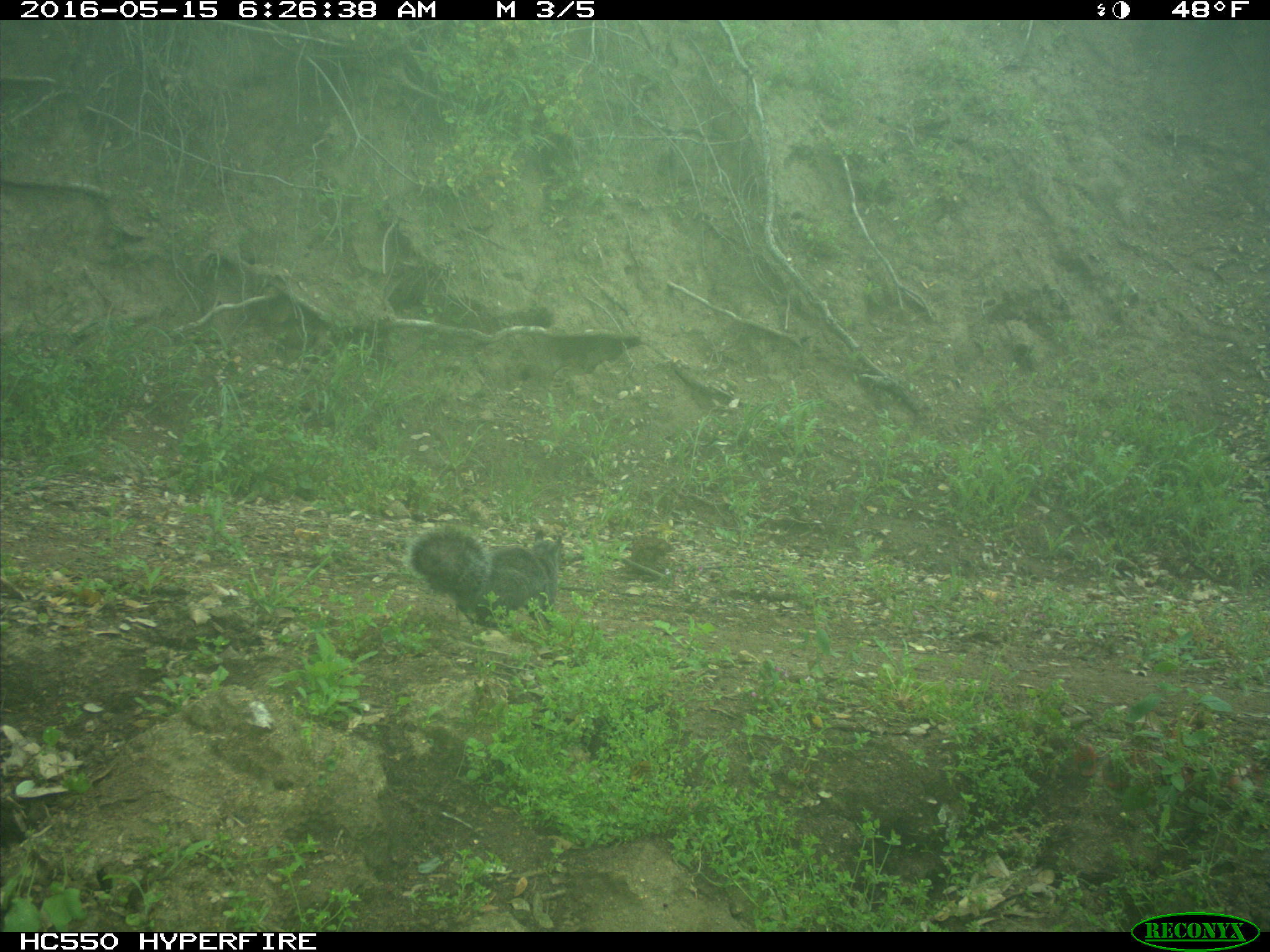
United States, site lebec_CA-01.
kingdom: Animalia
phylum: Chordata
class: Mammalia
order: Rodentia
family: Sciuridae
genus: Sciurus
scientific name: Sciurus carolinensis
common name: eastern gray squirrel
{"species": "Sciurus carolinensis (eastern gray squirrel)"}